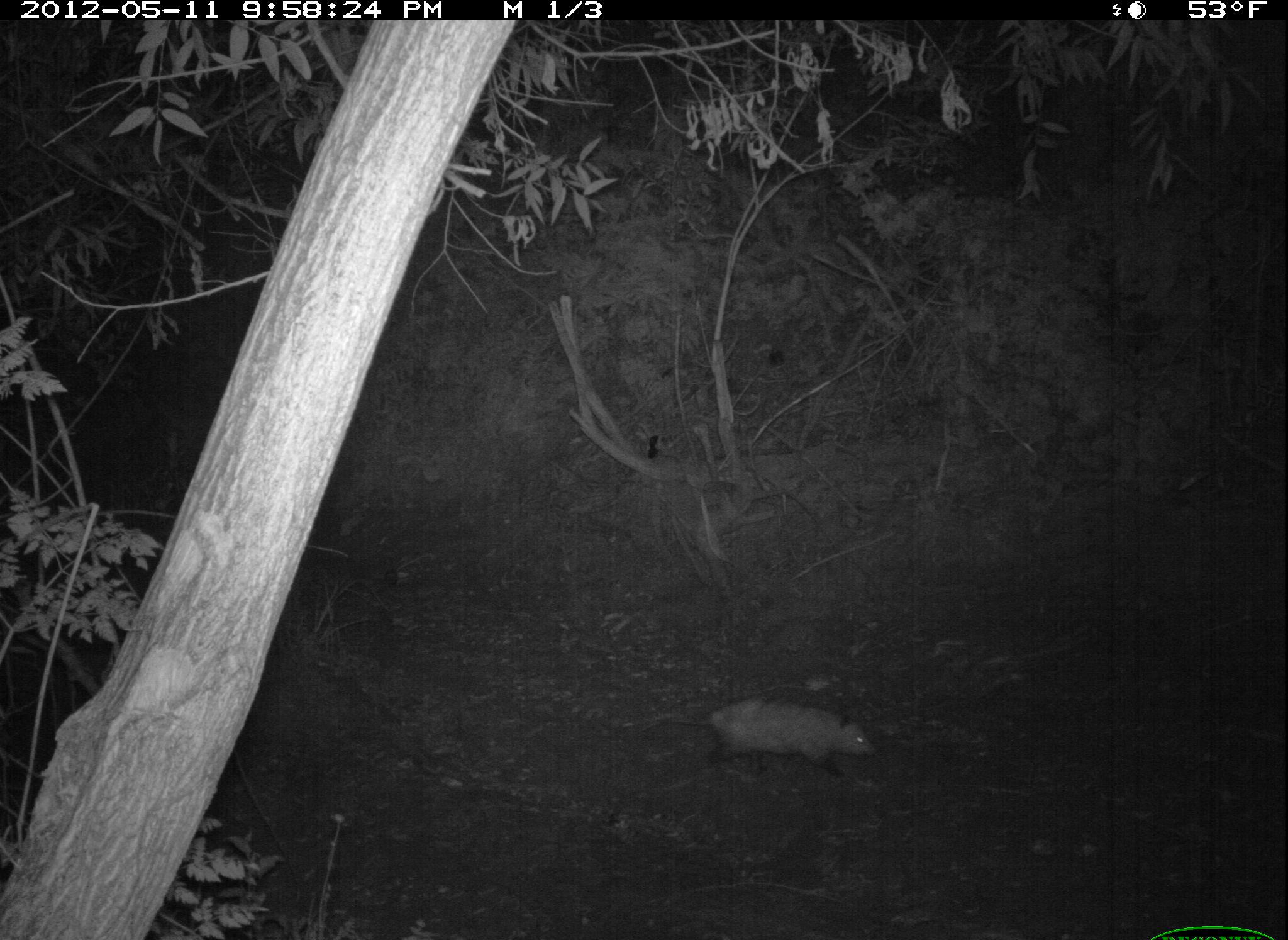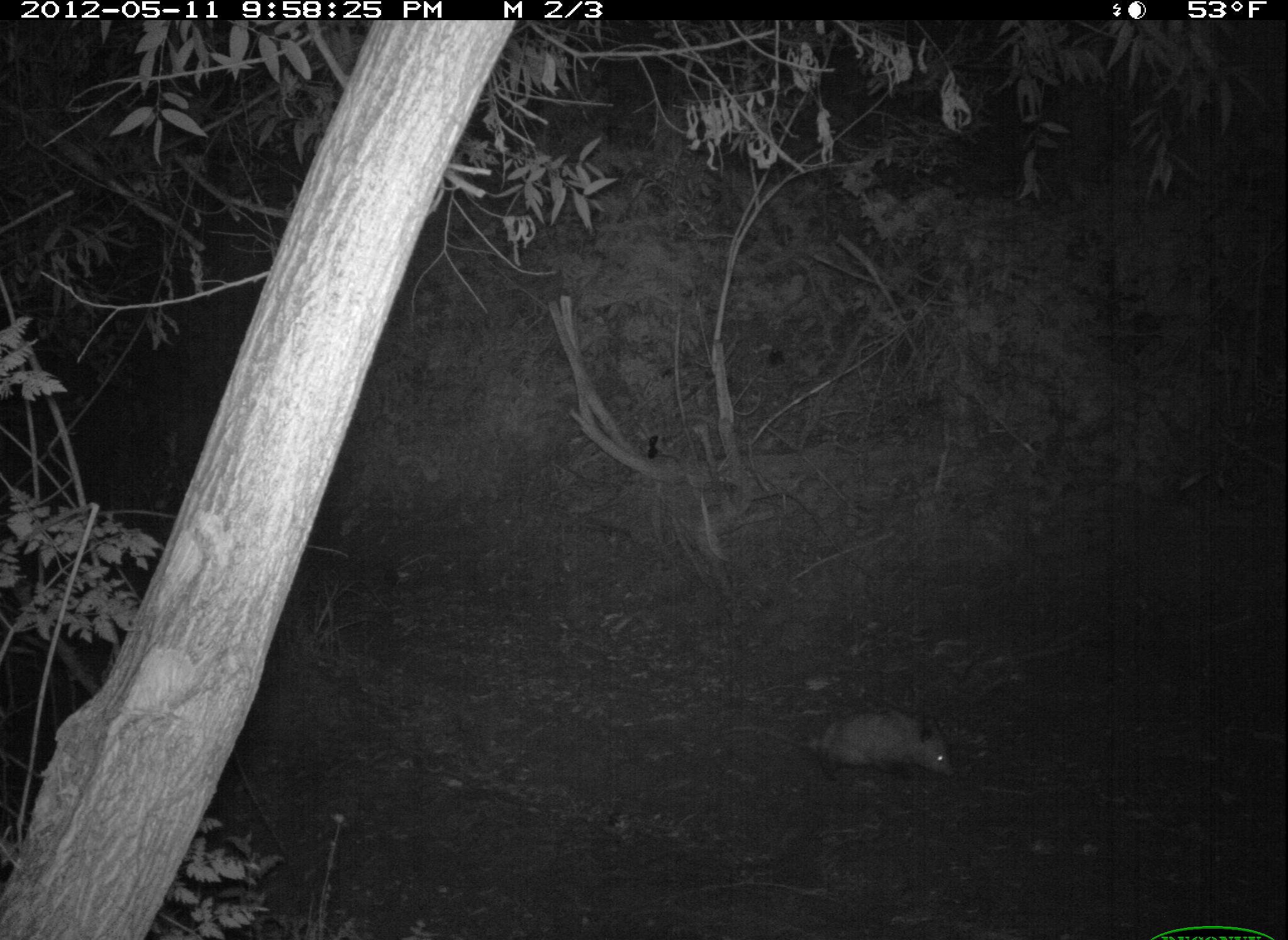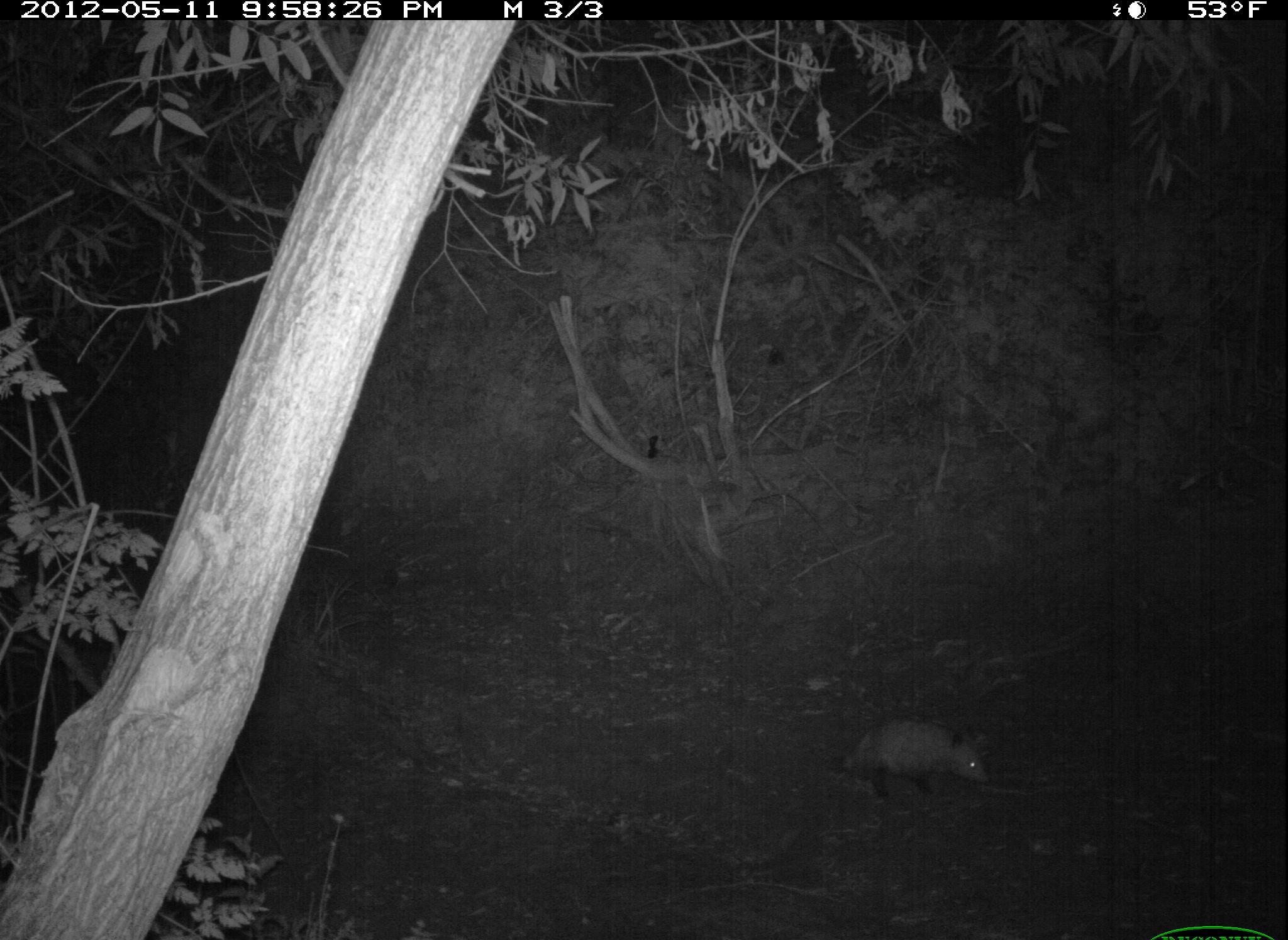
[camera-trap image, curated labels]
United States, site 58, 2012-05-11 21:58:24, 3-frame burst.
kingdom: Animalia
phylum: Chordata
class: Mammalia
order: Didelphimorphia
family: Didelphidae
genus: Didelphis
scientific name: Didelphis virginiana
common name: virginia opossum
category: opossum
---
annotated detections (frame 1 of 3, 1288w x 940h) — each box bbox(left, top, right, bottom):
opossum: bbox(638, 697, 880, 778)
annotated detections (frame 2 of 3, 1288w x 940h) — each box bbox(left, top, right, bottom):
opossum: bbox(722, 708, 956, 782)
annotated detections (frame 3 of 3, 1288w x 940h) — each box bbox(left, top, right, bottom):
opossum: bbox(804, 716, 991, 798)